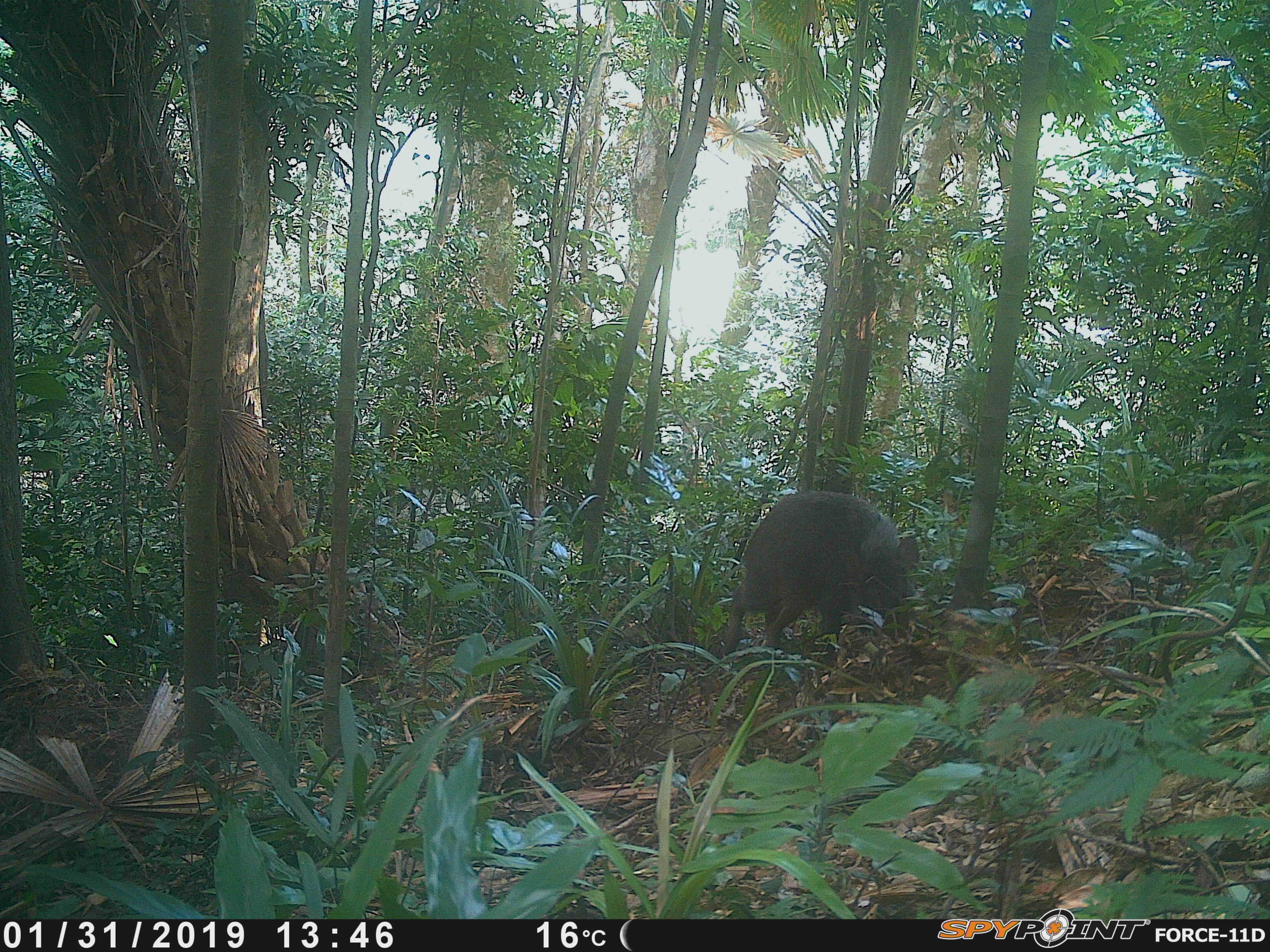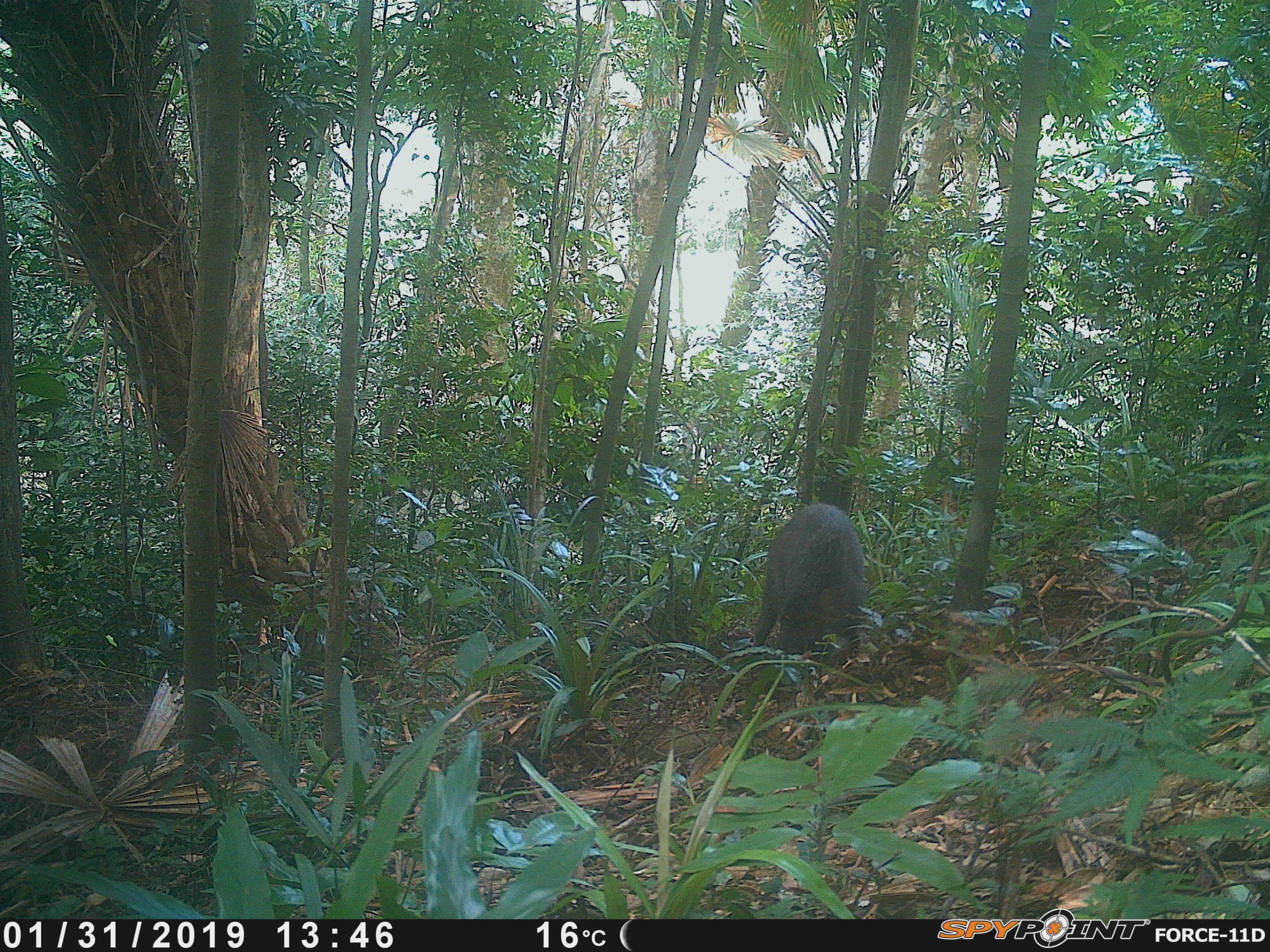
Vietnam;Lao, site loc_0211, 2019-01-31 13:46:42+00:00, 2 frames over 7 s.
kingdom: Animalia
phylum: Chordata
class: Mammalia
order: Artiodactyla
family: Suidae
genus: Sus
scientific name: Sus scrofa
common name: eurasian wild pig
Eurasian wild pig (Sus scrofa). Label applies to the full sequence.